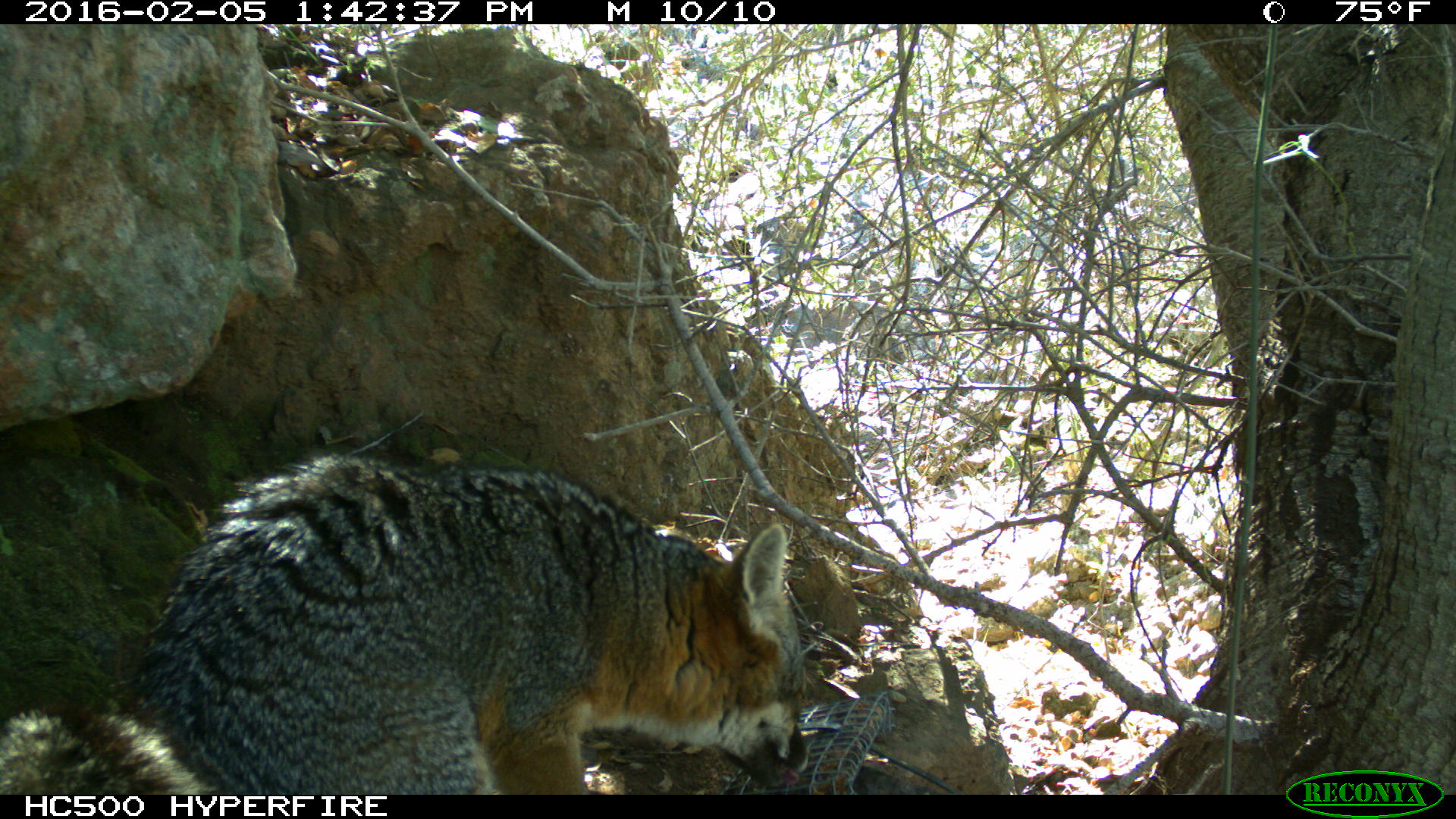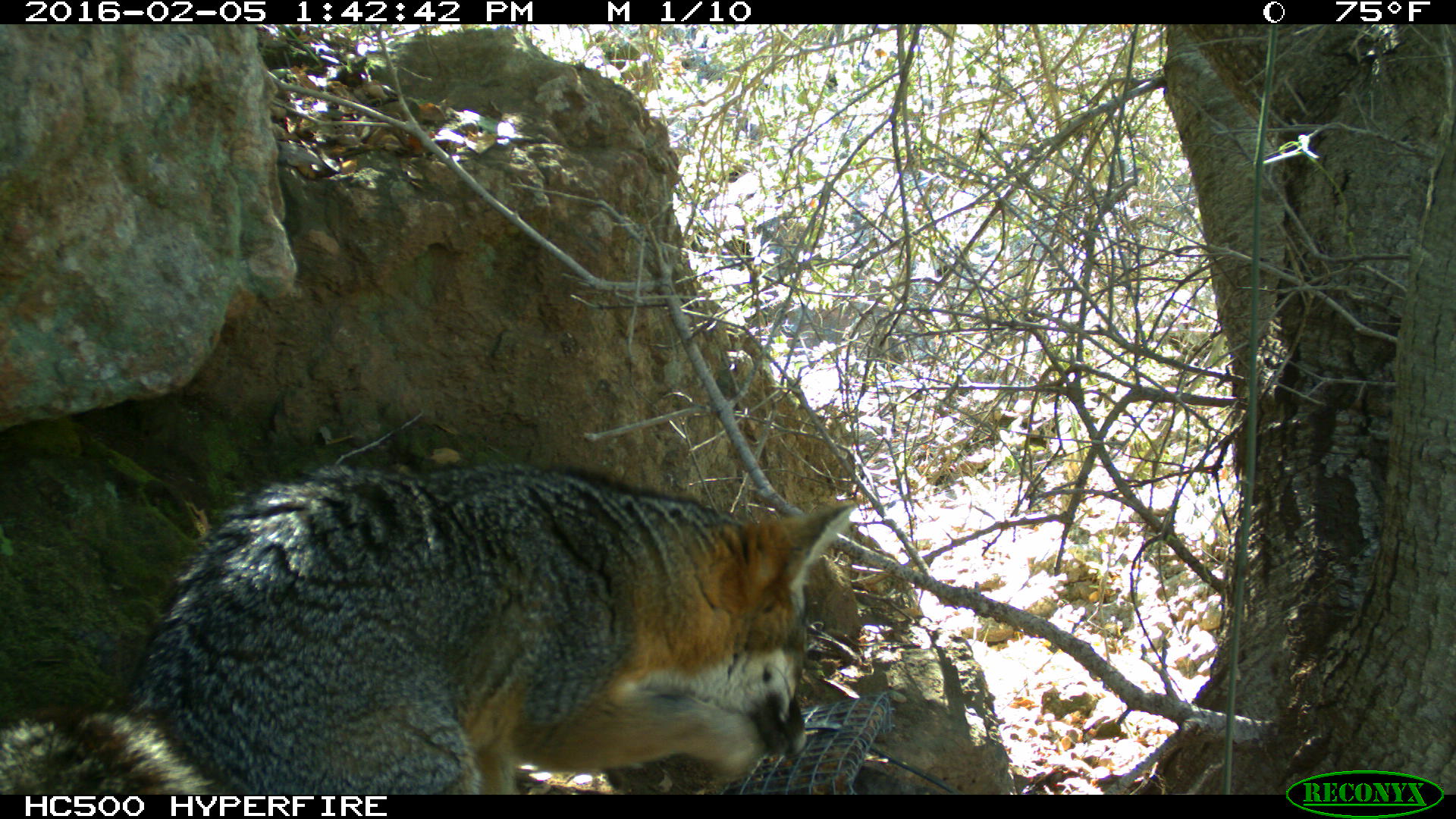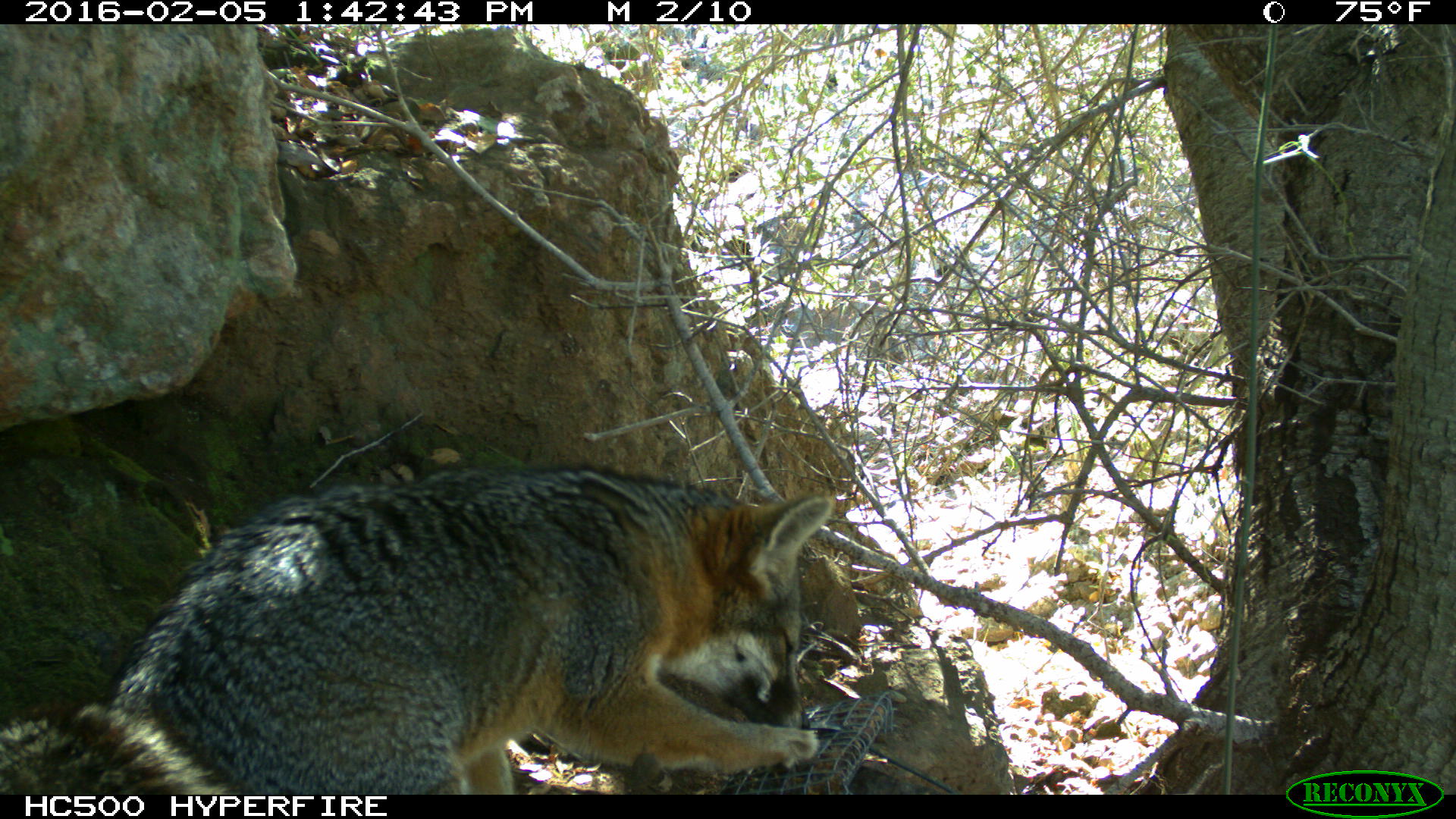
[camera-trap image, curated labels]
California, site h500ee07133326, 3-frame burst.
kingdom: Animalia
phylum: Chordata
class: Mammalia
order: Carnivora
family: Canidae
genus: Urocyon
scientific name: Urocyon littoralis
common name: island fox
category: fox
Fox (island fox) (Urocyon littoralis).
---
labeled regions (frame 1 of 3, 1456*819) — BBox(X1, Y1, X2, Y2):
fox: BBox(0, 451, 811, 795)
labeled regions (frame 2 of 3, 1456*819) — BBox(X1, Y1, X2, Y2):
fox: BBox(0, 460, 854, 794)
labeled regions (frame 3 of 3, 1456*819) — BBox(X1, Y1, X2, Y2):
fox: BBox(0, 464, 834, 794)